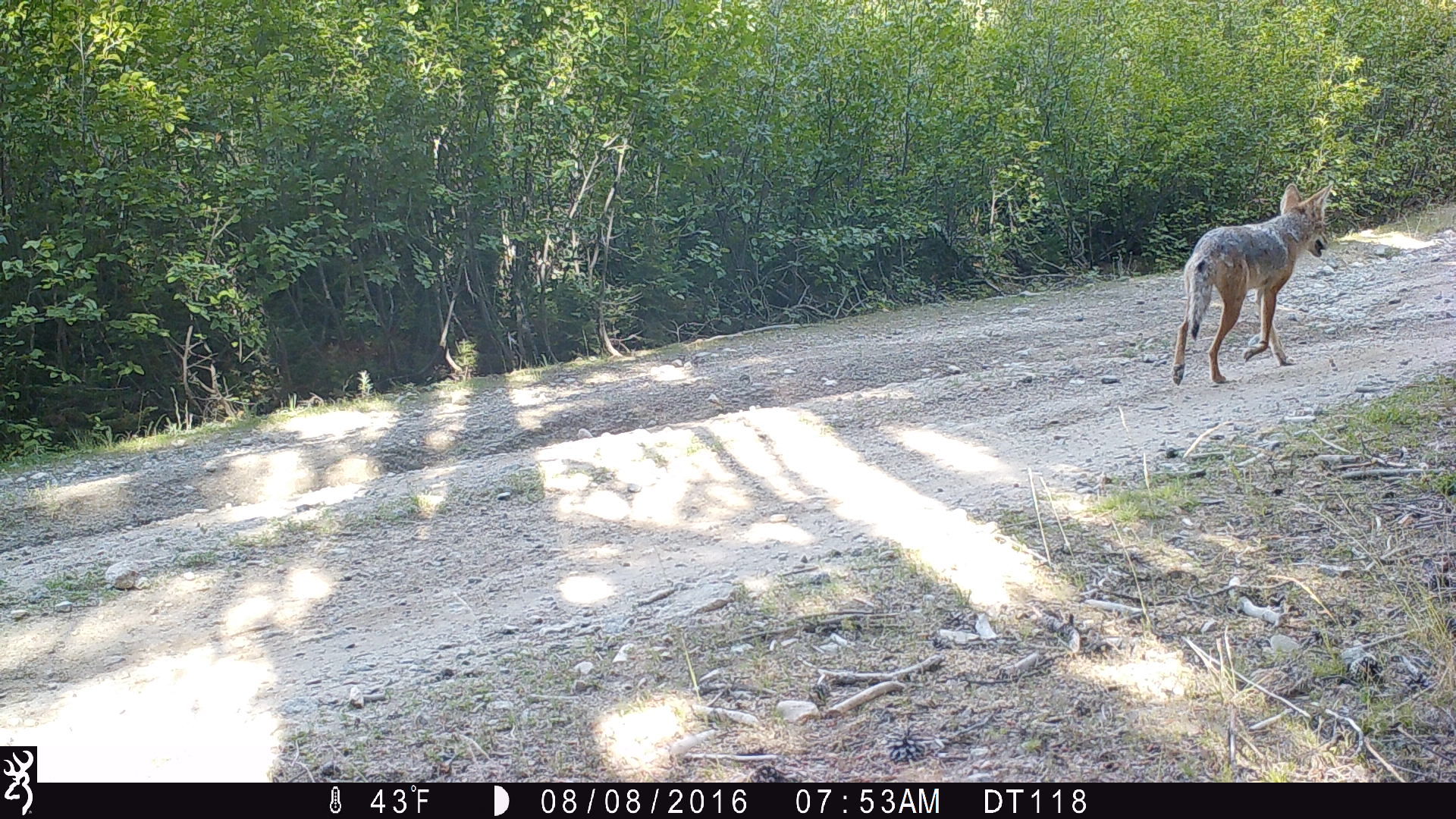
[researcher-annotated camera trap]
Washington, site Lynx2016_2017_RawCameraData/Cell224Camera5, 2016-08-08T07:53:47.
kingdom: Animalia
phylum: Chordata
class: Mammalia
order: Carnivora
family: Canidae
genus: Canis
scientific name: Canis latrans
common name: coyote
Canis latrans (coyote). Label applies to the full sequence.